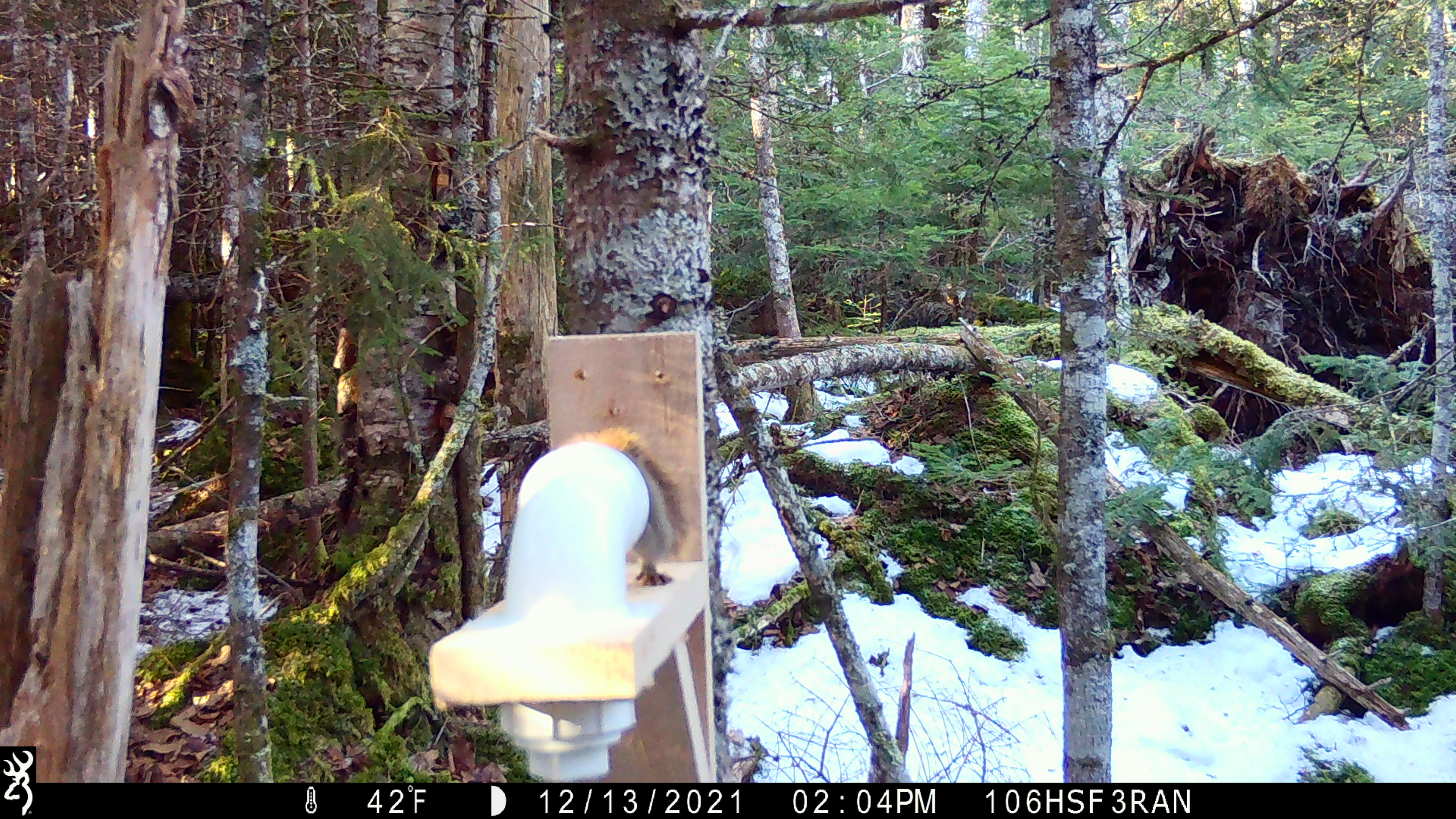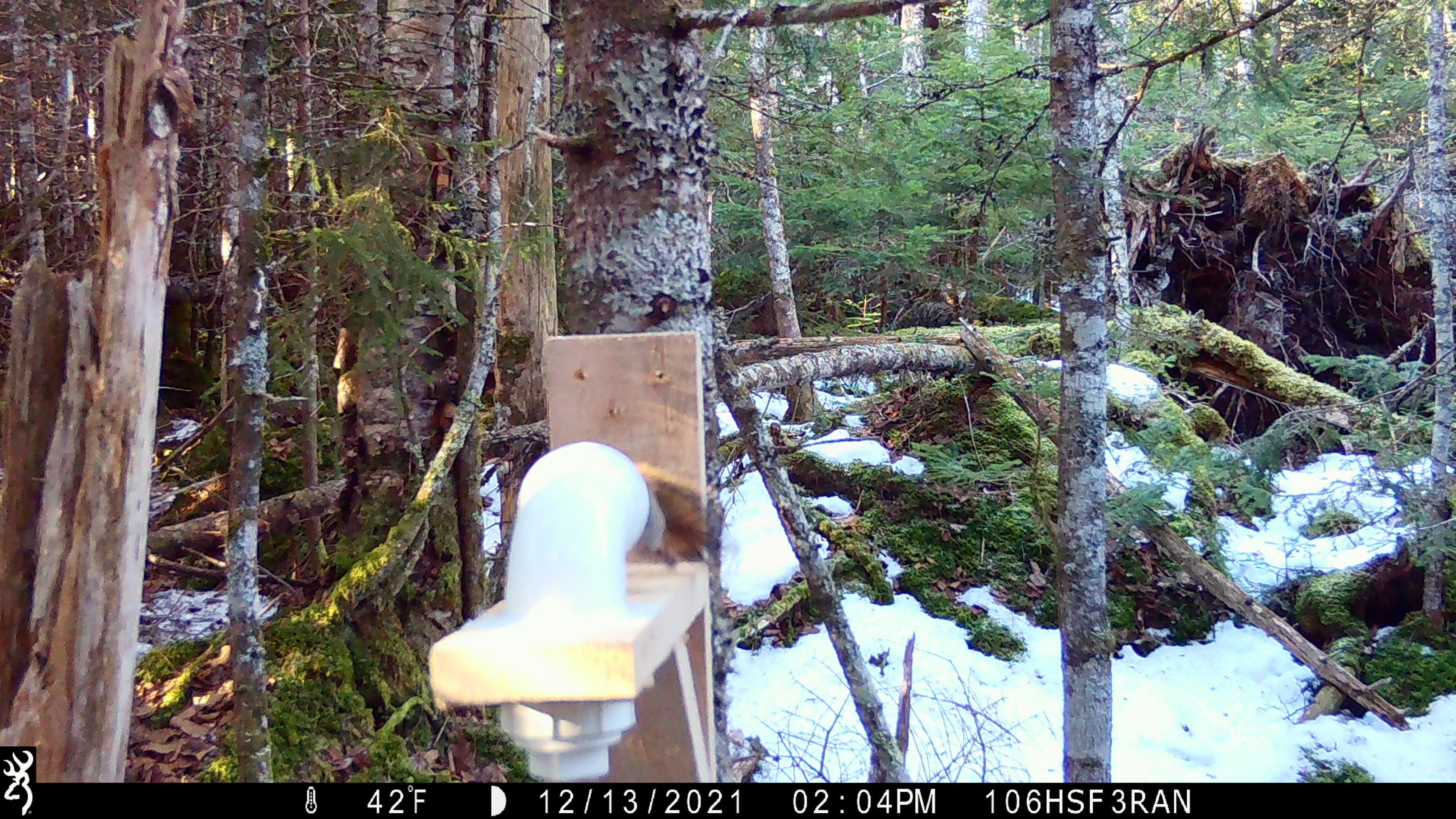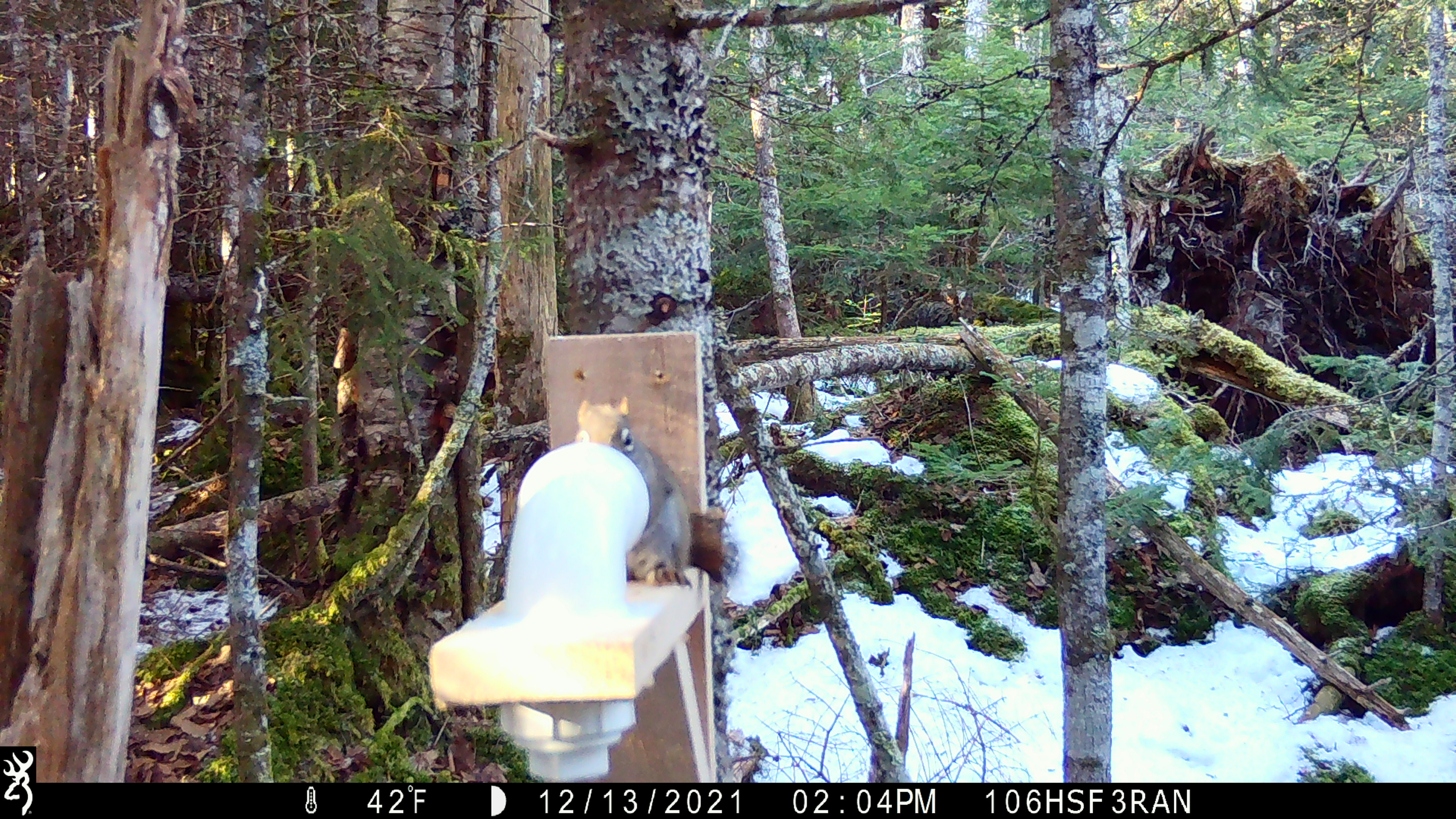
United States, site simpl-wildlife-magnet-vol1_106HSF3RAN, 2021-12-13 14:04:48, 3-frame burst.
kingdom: Animalia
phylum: Chordata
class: Mammalia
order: Rodentia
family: Sciuridae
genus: Tamiasciurus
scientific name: Tamiasciurus hudsonicus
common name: red squirrel